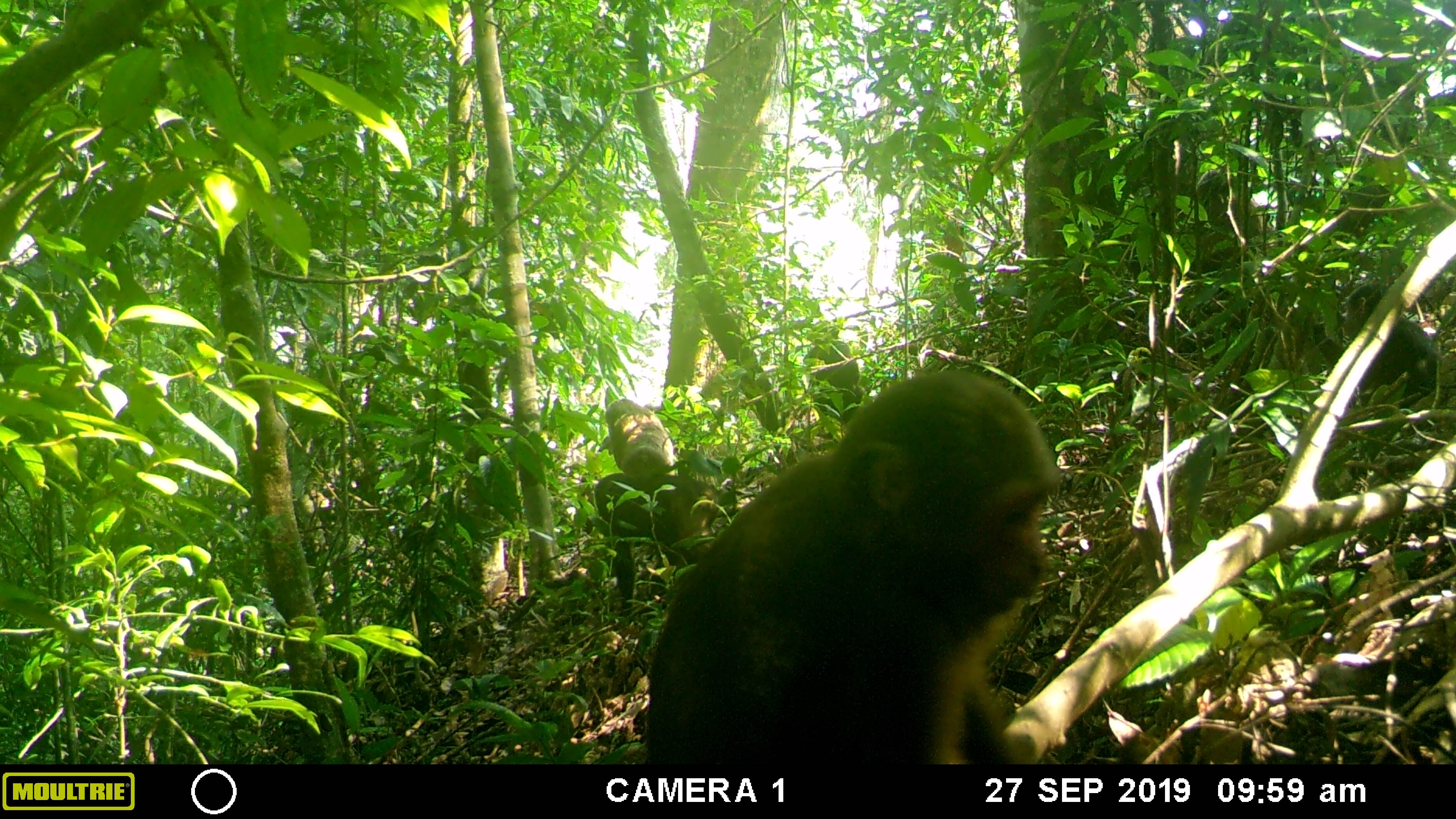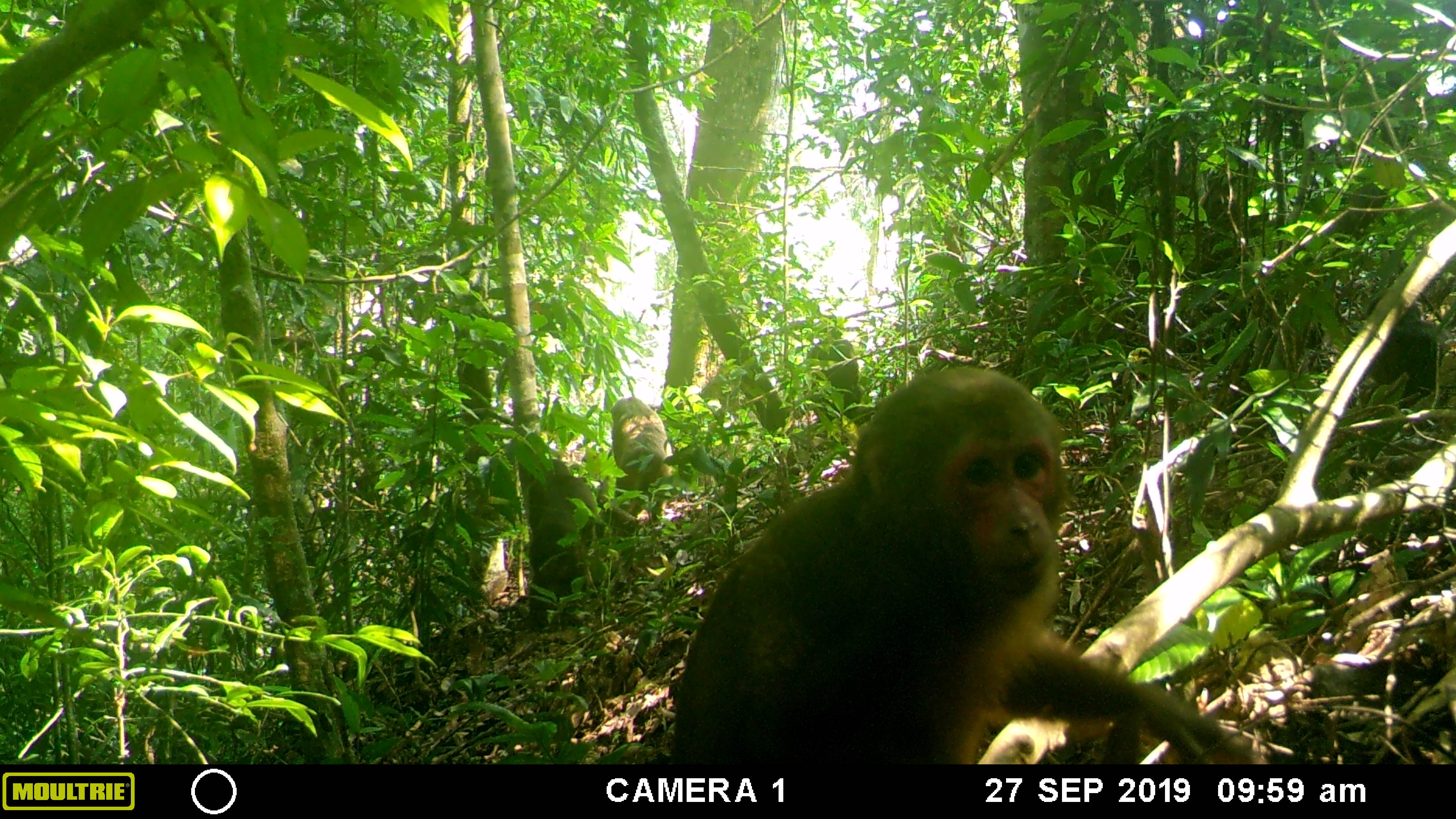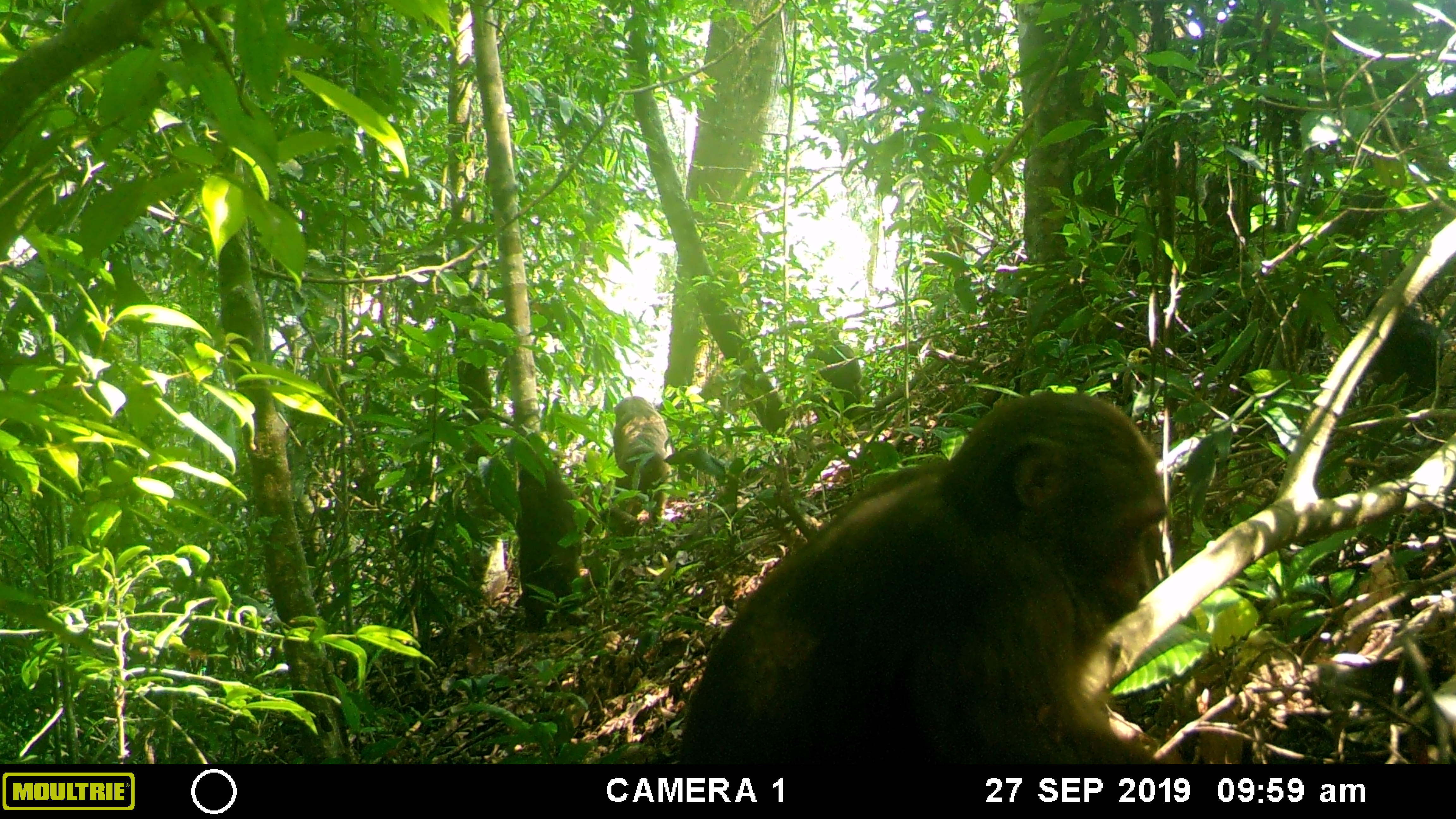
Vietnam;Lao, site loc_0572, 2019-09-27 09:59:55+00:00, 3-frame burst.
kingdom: Animalia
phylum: Chordata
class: Mammalia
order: Primates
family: Cercopithecidae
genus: Macaca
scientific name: Macaca arctoides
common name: stump-tailed macaque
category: stump tailed macaque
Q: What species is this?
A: Stump tailed macaque (stump-tailed macaque) (Macaca arctoides).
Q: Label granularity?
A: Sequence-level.